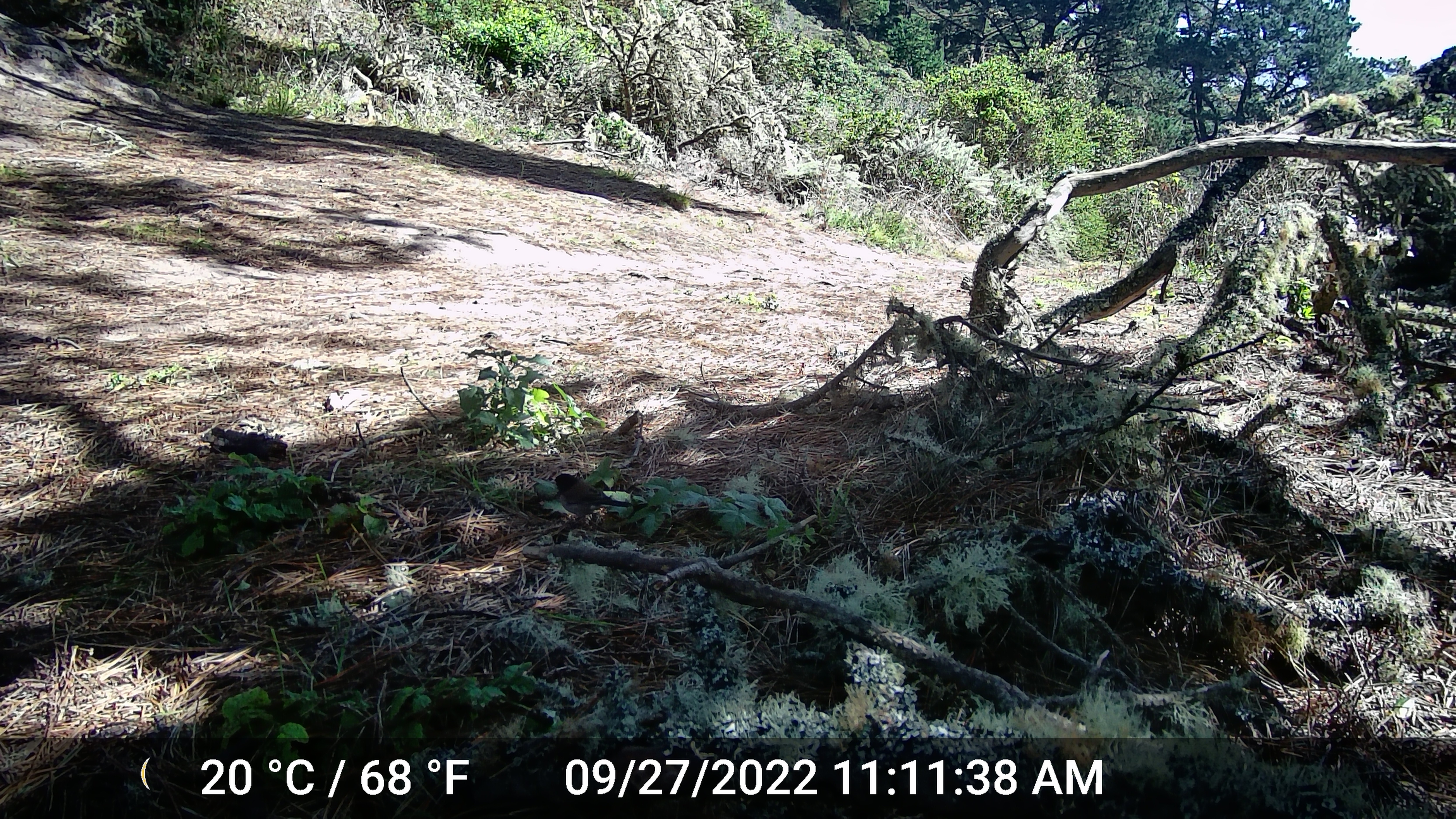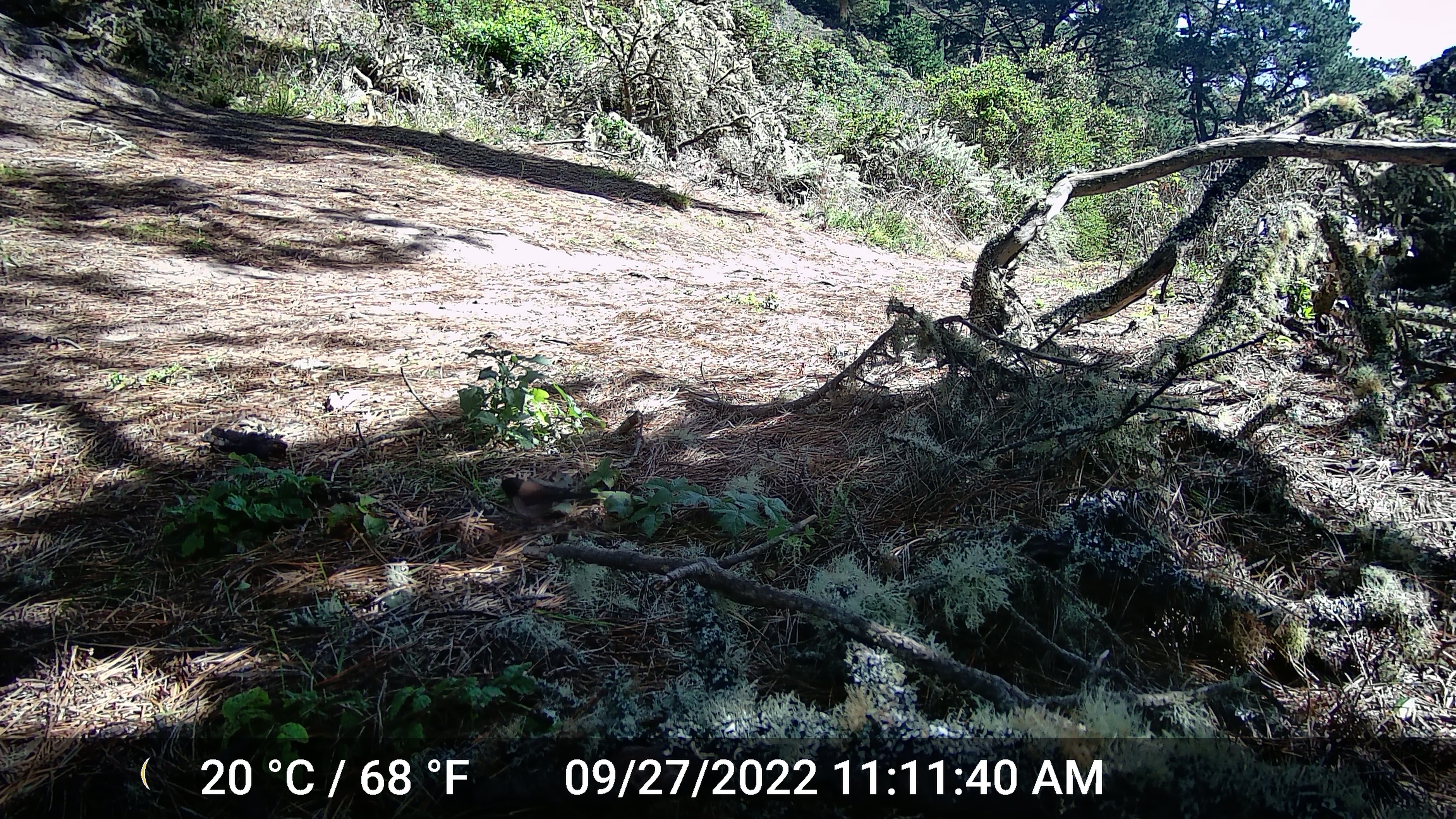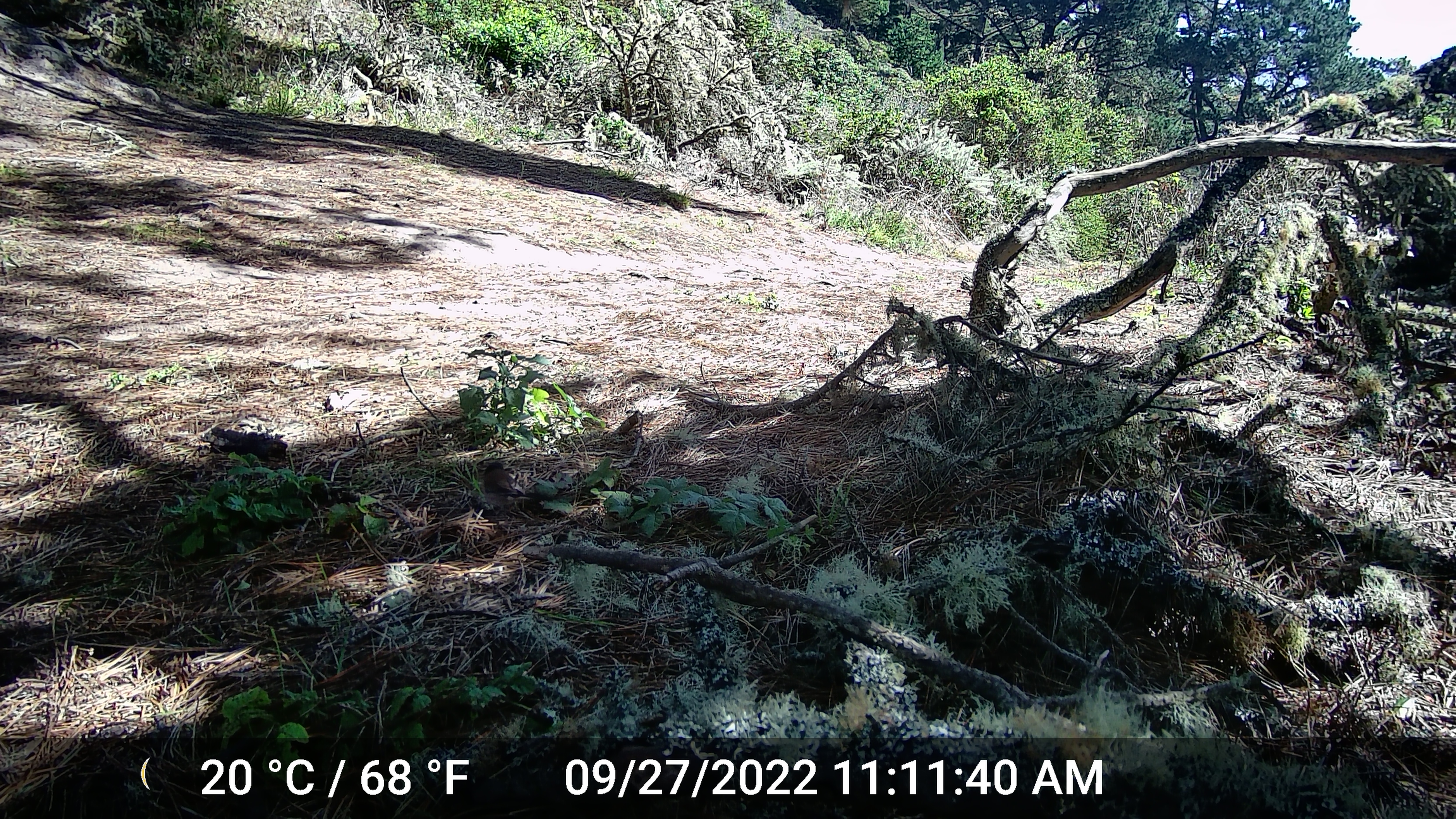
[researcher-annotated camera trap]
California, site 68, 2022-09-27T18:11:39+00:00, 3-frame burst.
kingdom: Animalia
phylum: Chordata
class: Aves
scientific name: Aves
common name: bird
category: unknown bird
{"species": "unknown bird (bird) (Aves)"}